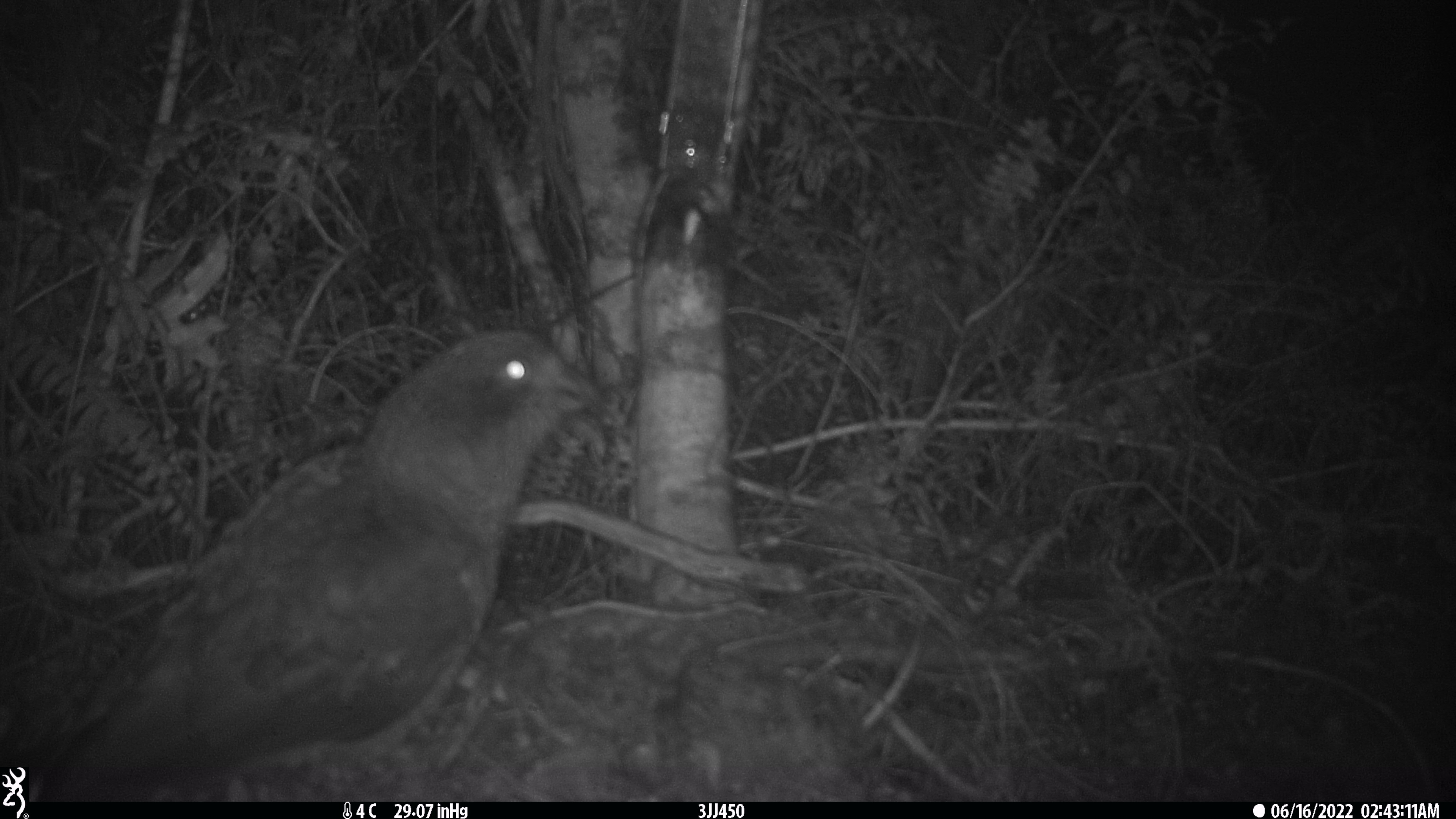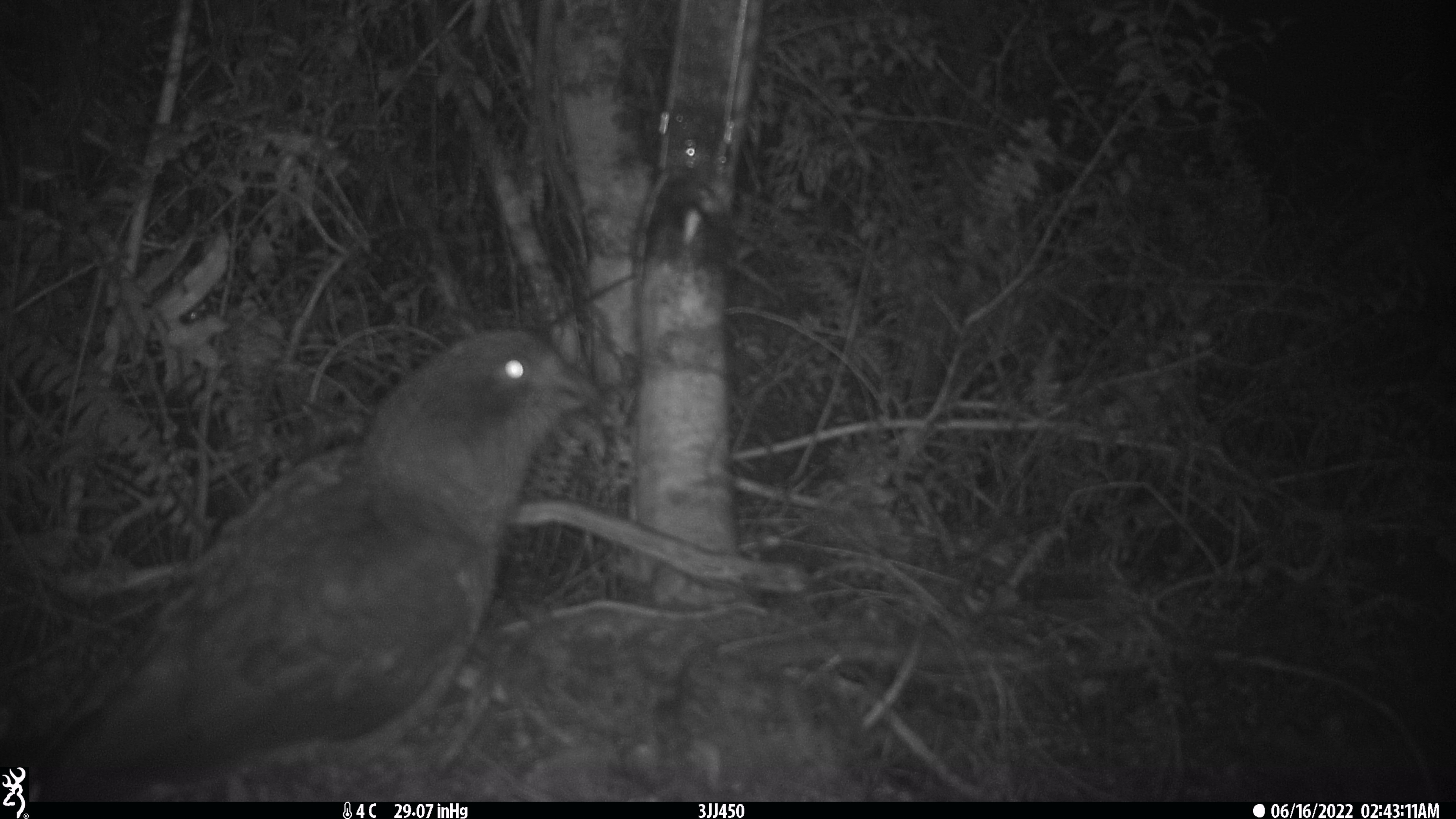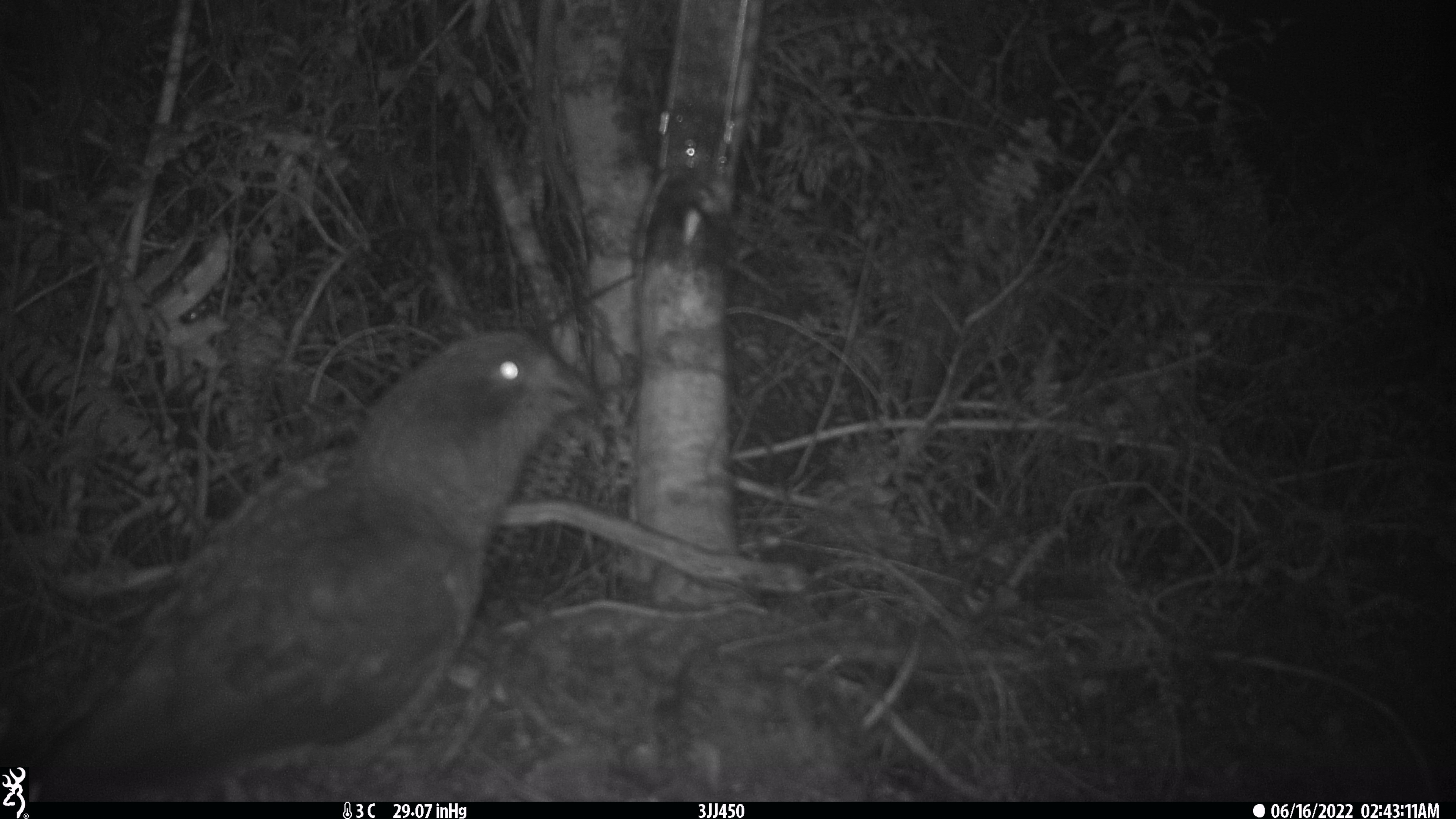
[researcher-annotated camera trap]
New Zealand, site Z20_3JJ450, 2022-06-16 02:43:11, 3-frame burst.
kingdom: Animalia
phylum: Chordata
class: Aves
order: Psittaciformes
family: Strigopidae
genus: Nestor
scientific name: Nestor notabilis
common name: kea